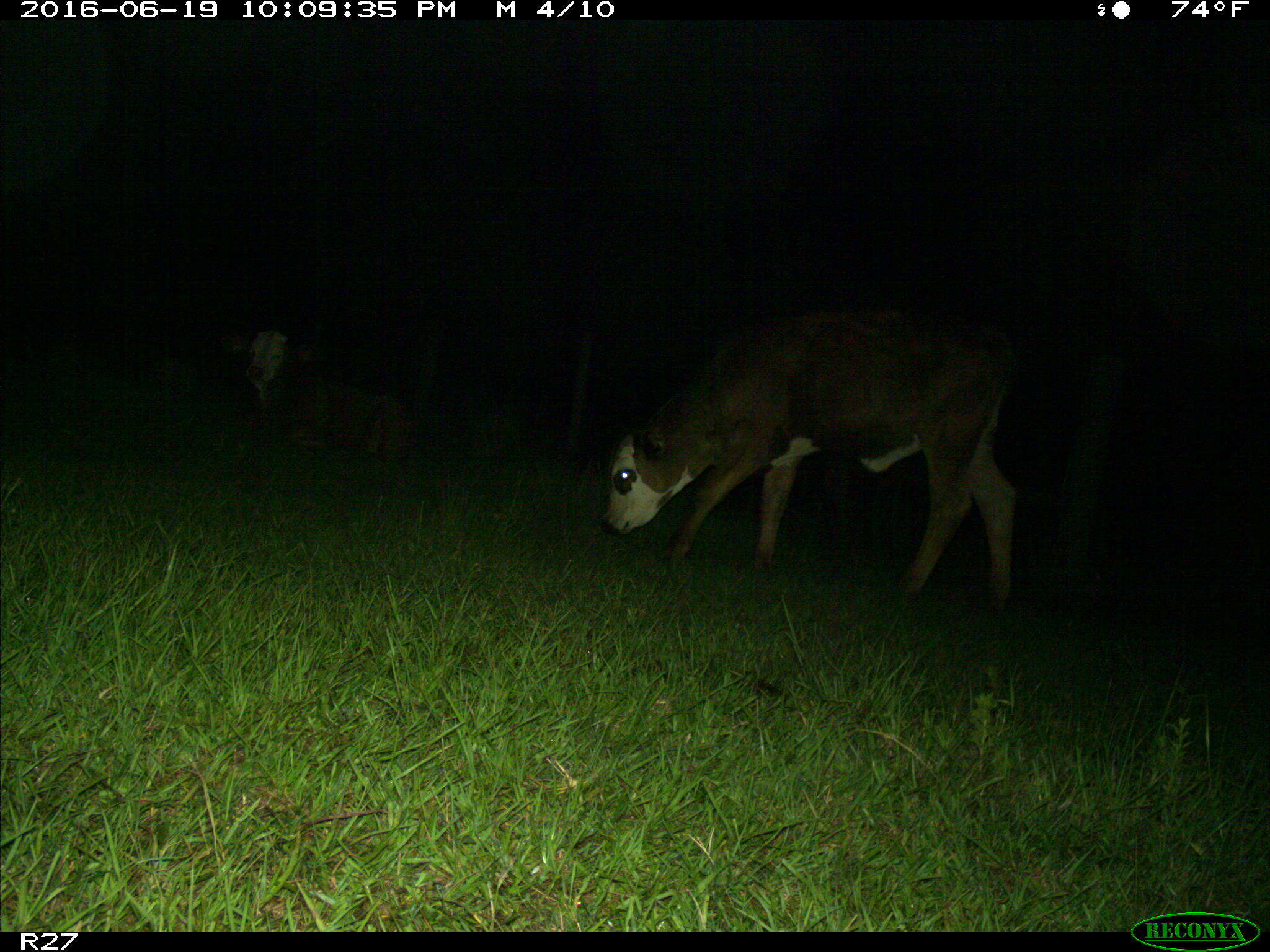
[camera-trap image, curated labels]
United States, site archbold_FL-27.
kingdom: Animalia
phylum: Chordata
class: Mammalia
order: Artiodactyla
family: Bovidae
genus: Bos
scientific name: Bos taurus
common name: domestic cow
Bos taurus (domestic cow).